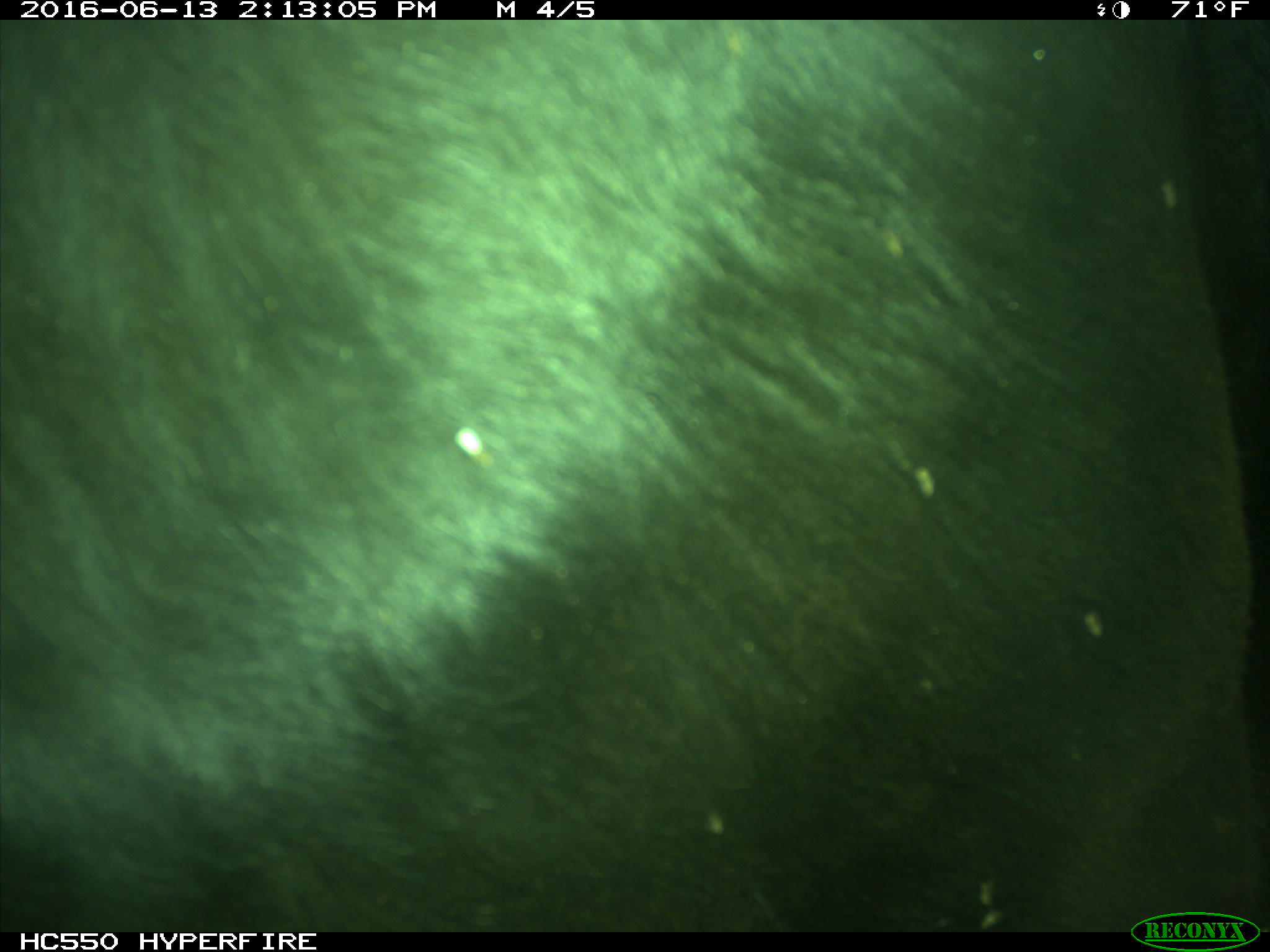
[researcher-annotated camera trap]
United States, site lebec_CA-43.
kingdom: Animalia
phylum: Chordata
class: Mammalia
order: Artiodactyla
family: Bovidae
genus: Bos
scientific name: Bos taurus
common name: domestic cow